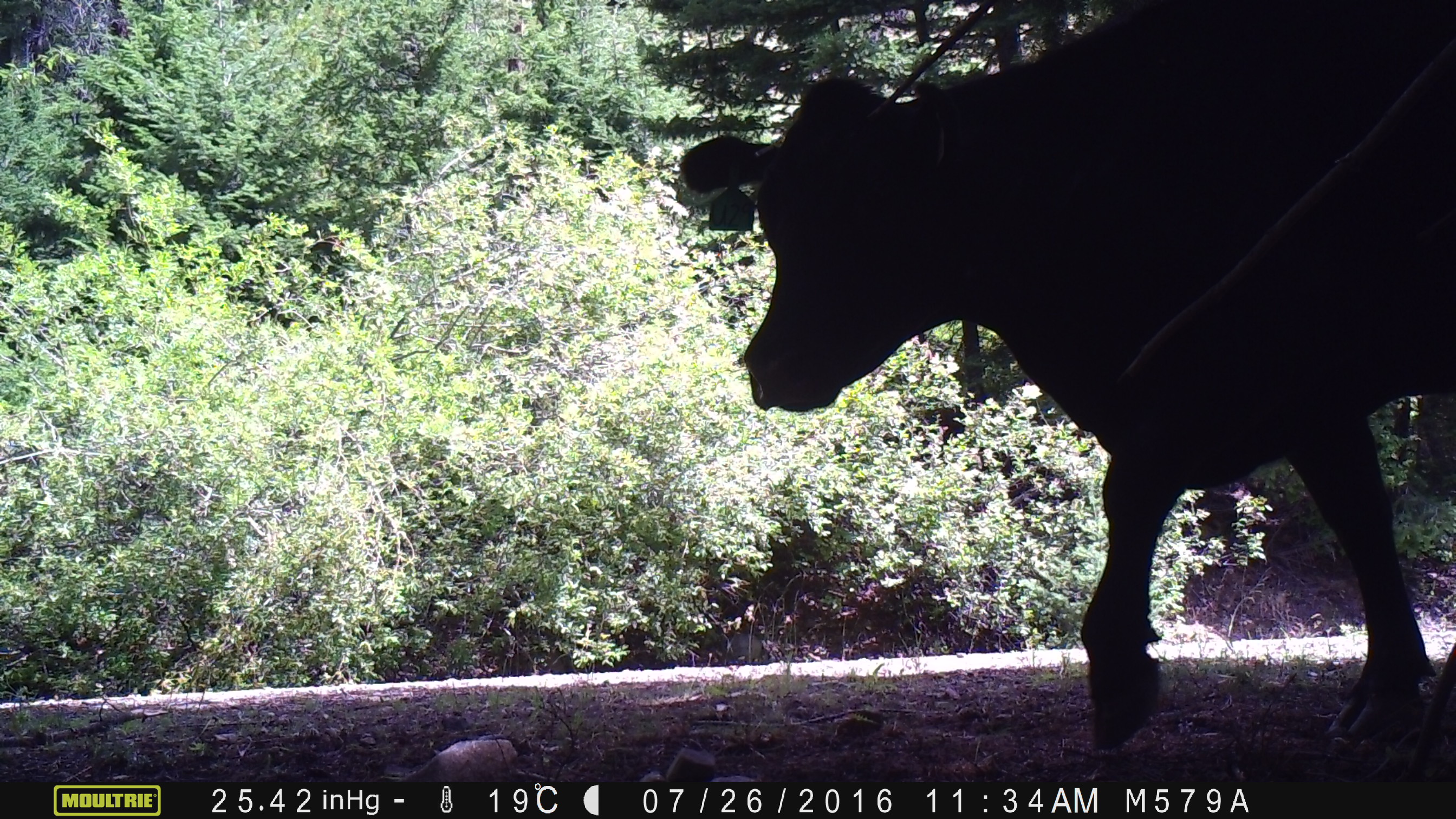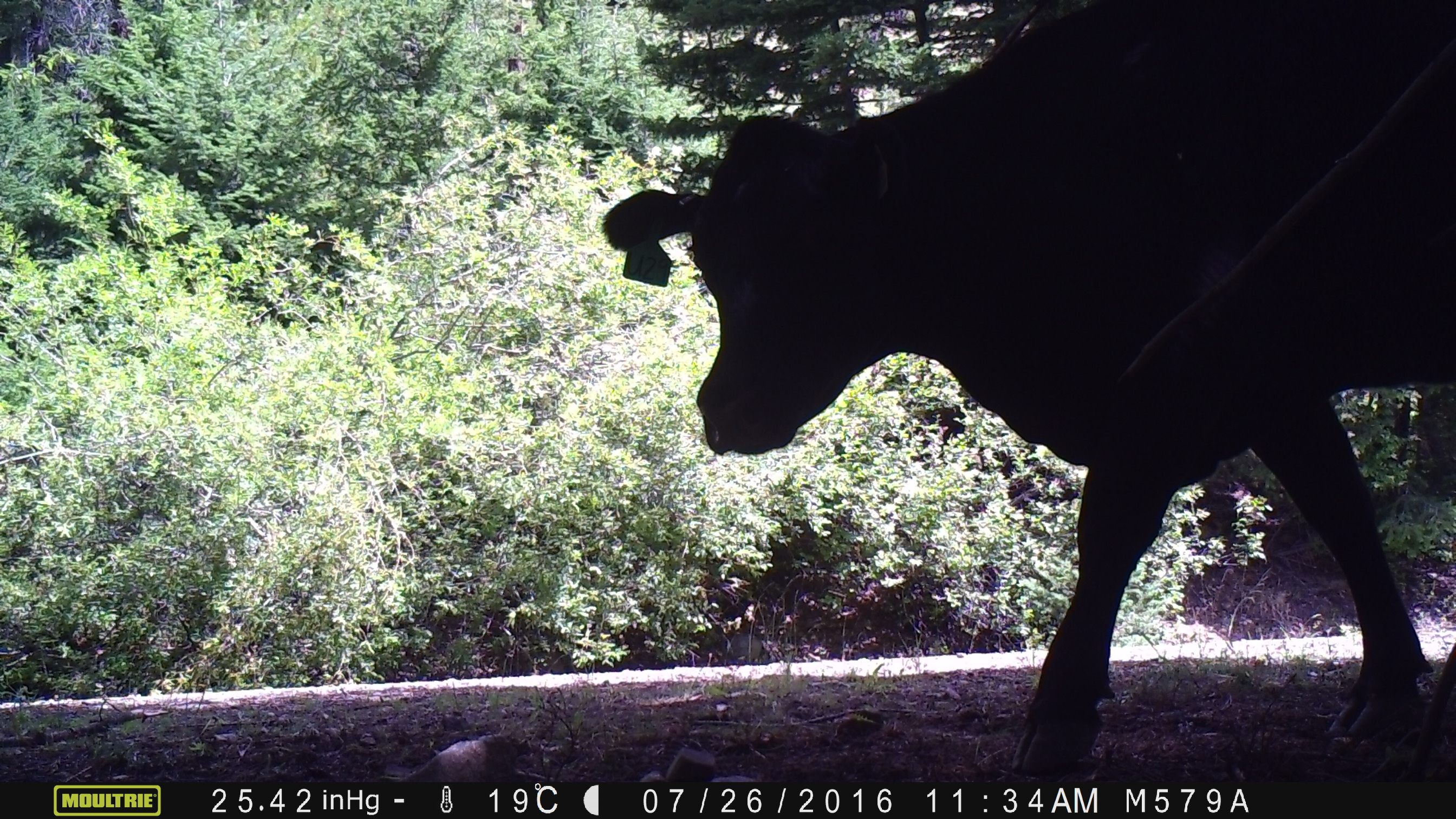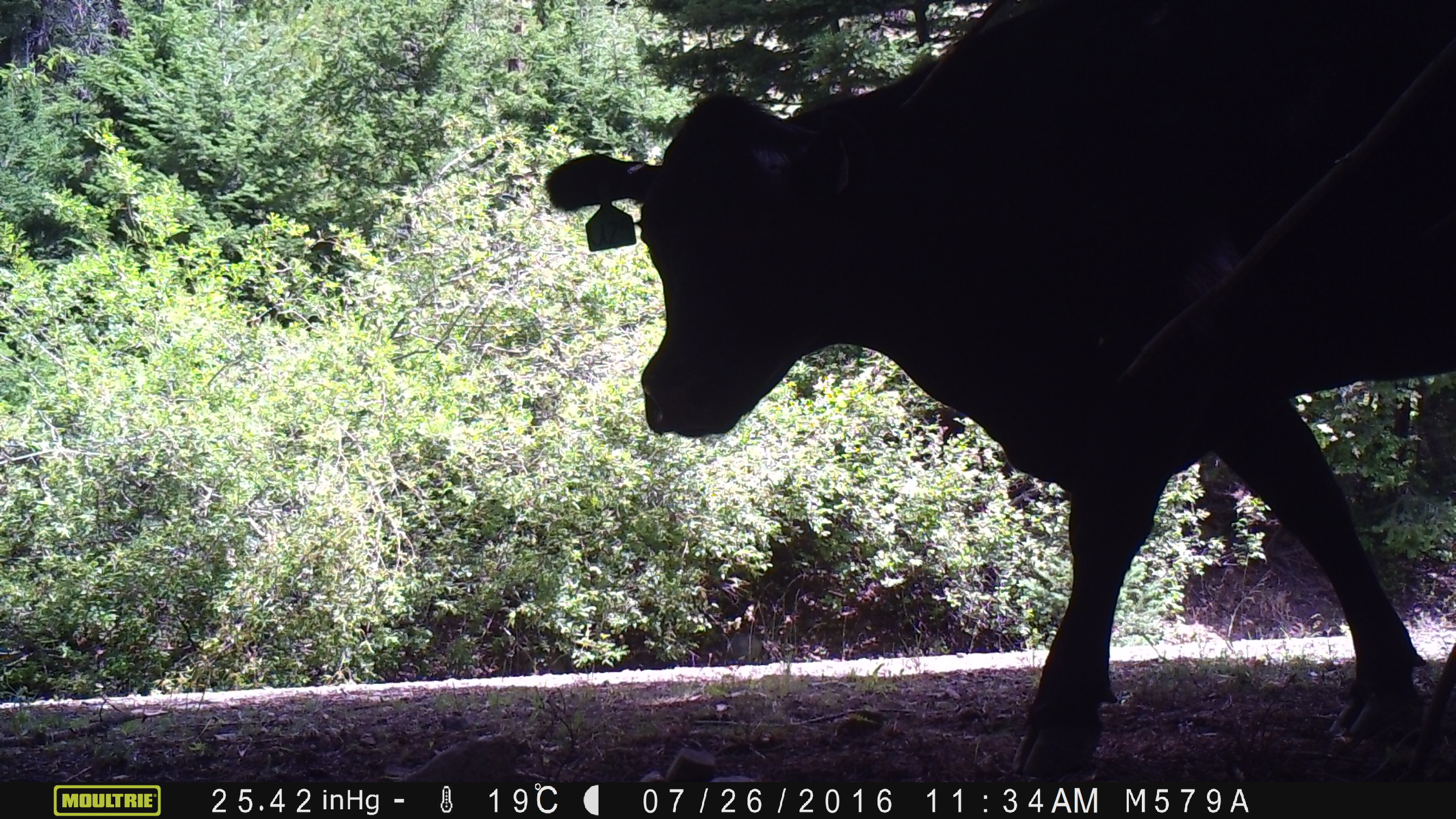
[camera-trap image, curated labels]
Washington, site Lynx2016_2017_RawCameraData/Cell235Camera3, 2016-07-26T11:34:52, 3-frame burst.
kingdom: Animalia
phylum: Chordata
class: Mammalia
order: Artiodactyla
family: Bovidae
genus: Bos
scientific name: Bos taurus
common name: domestic cattle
Domestic cattle (Bos taurus). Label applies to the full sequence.